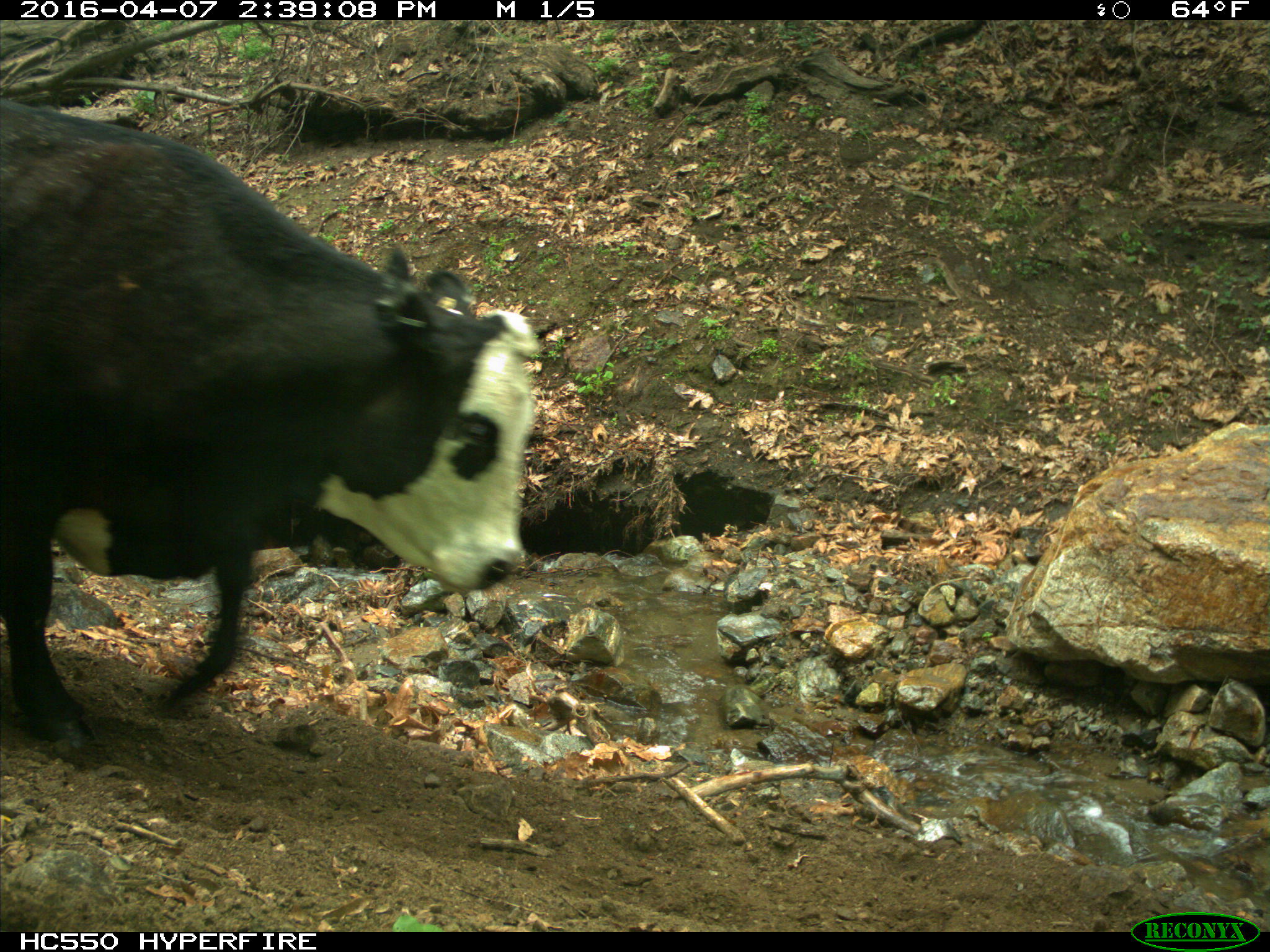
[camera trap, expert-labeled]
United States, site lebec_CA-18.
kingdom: Animalia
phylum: Chordata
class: Mammalia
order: Artiodactyla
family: Bovidae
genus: Bos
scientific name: Bos taurus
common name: domestic cow